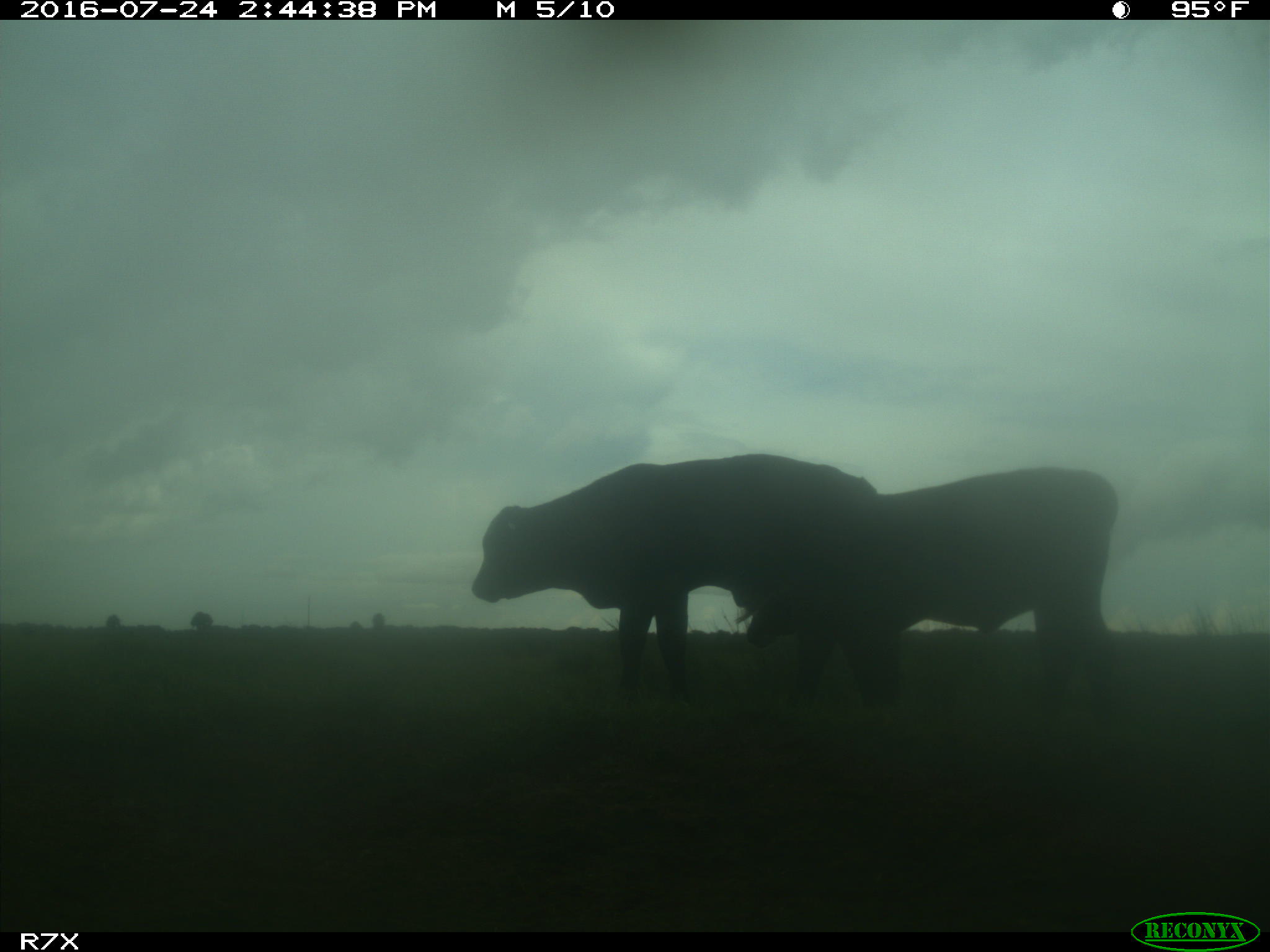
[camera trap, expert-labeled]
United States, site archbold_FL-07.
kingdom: Animalia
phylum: Chordata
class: Mammalia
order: Artiodactyla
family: Bovidae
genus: Bos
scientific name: Bos taurus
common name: domestic cow